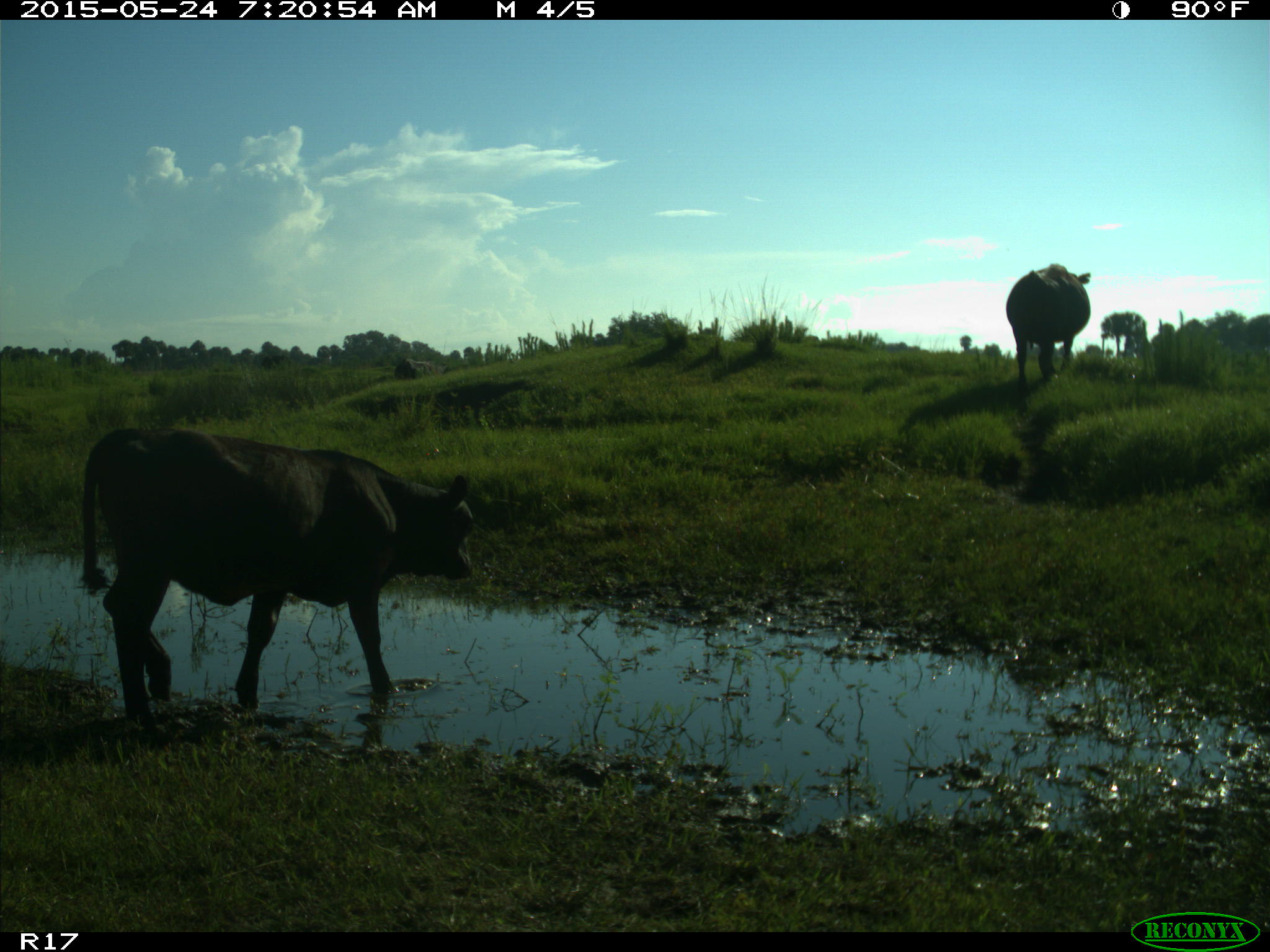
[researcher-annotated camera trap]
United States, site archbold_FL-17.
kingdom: Animalia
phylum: Chordata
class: Mammalia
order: Artiodactyla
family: Bovidae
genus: Bos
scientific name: Bos taurus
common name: domestic cow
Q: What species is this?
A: Bos taurus (domestic cow).